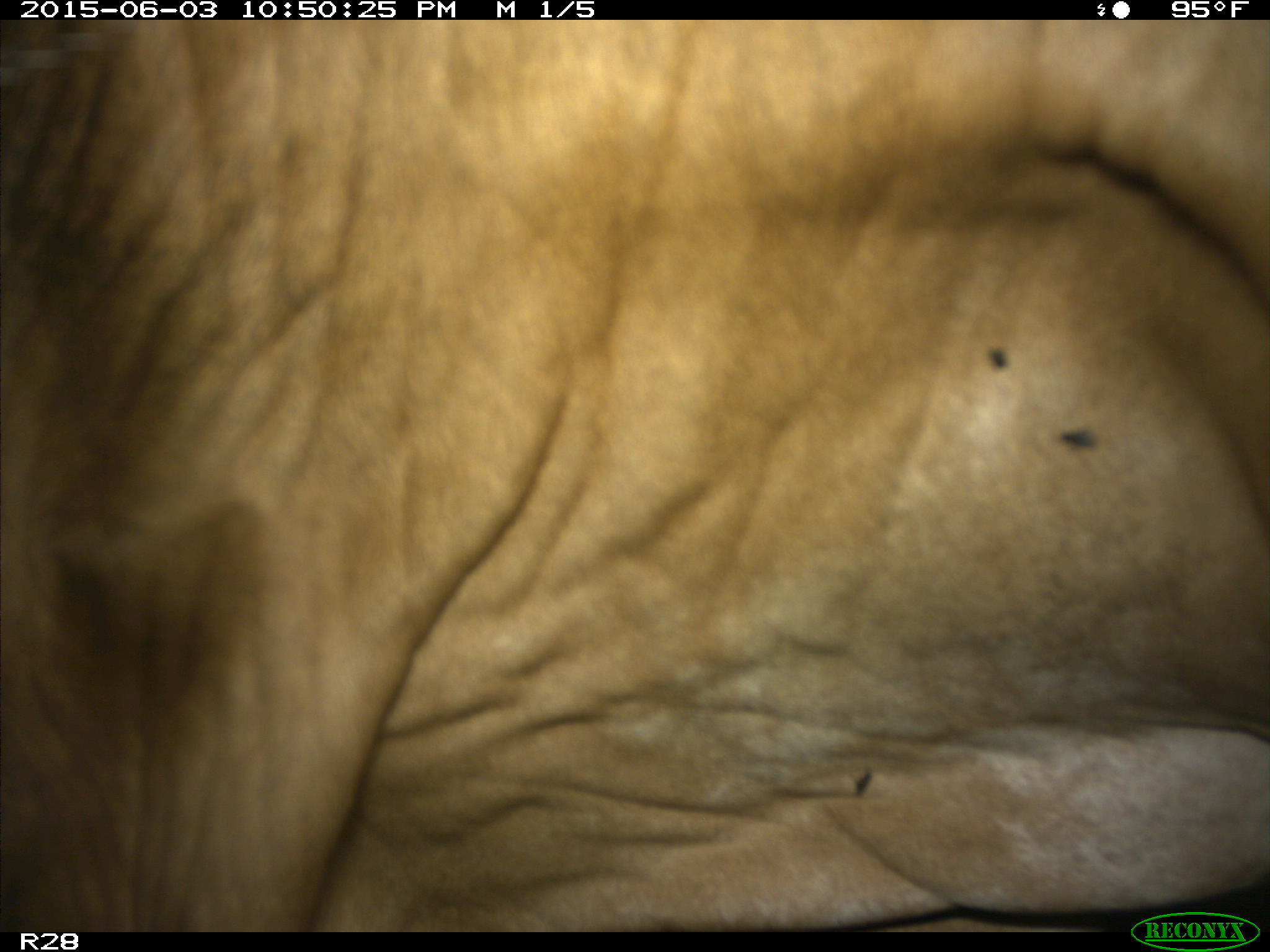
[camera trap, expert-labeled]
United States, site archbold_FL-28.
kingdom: Animalia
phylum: Chordata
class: Mammalia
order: Artiodactyla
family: Bovidae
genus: Bos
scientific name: Bos taurus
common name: domestic cow